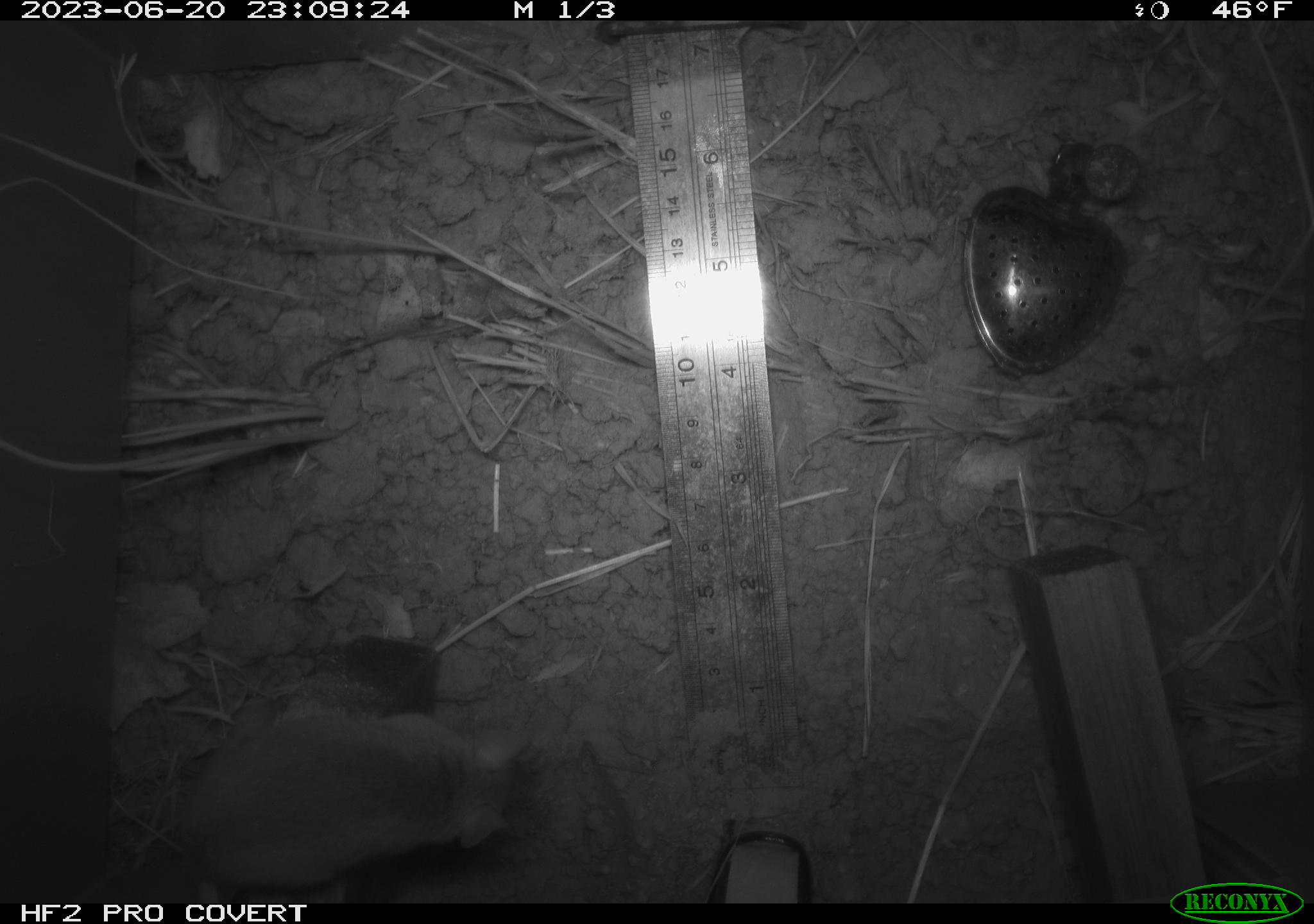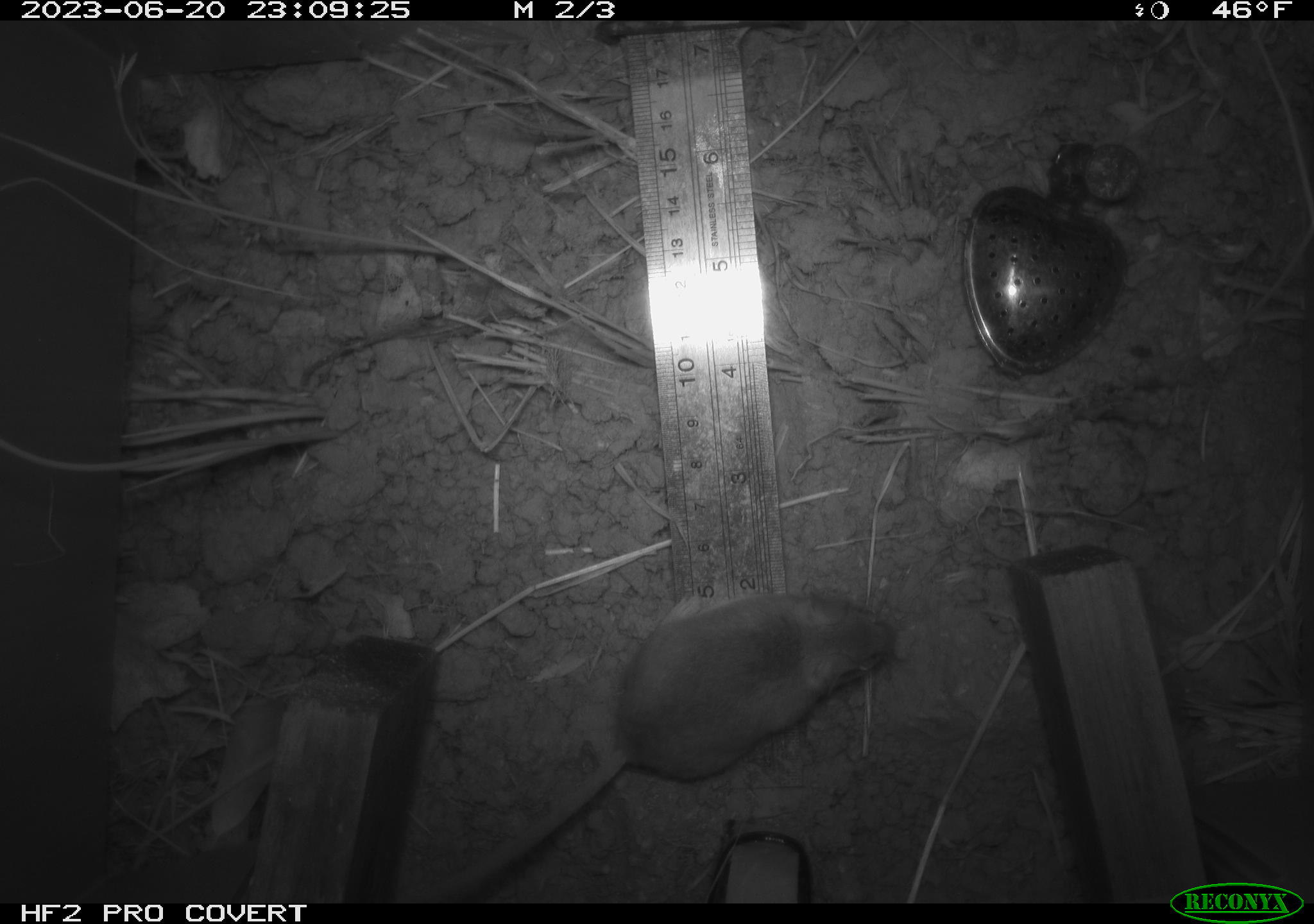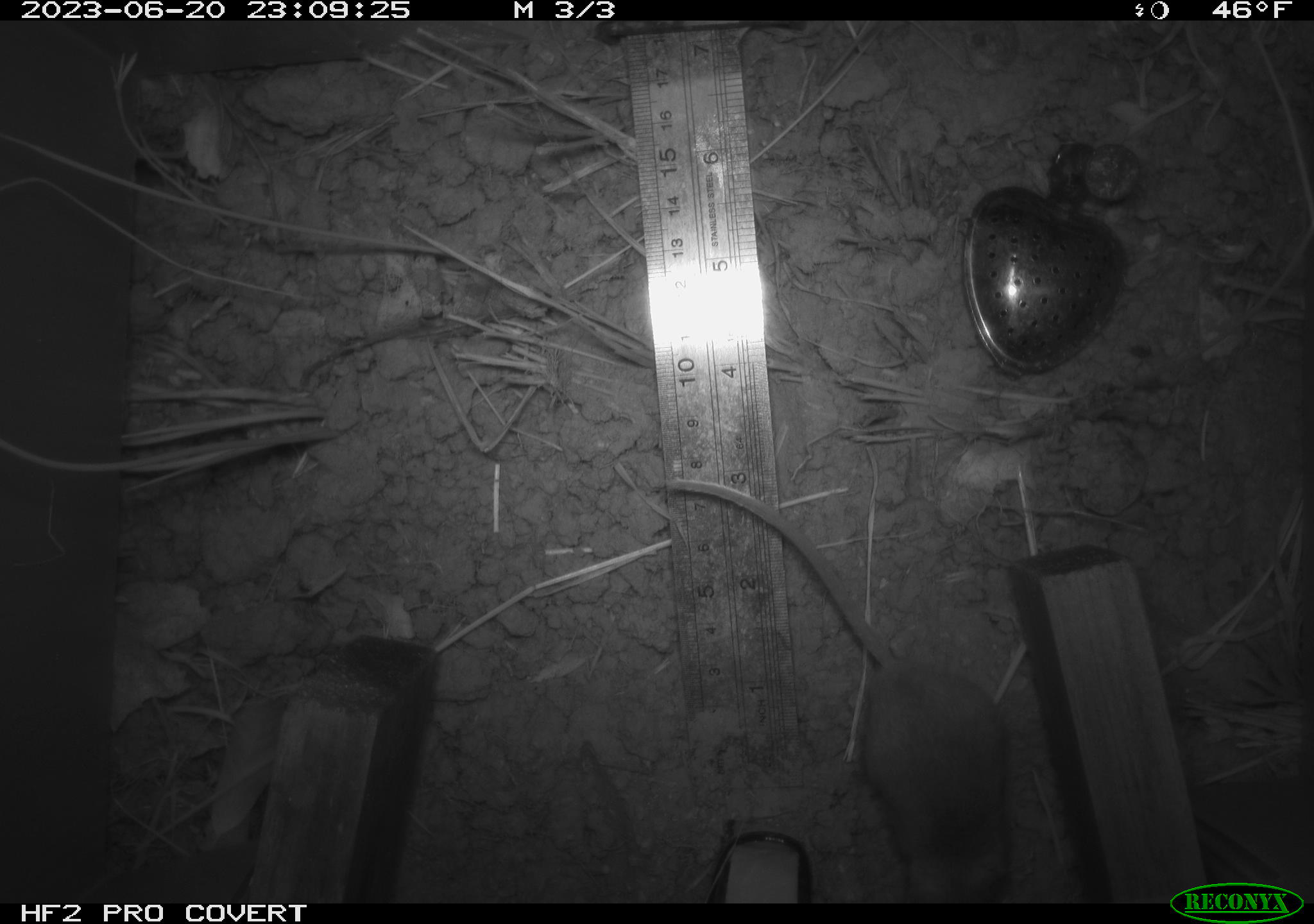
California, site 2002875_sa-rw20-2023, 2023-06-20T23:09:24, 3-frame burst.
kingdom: Animalia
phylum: Chordata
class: Mammalia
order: Rodentia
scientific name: Rodentia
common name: mouse species